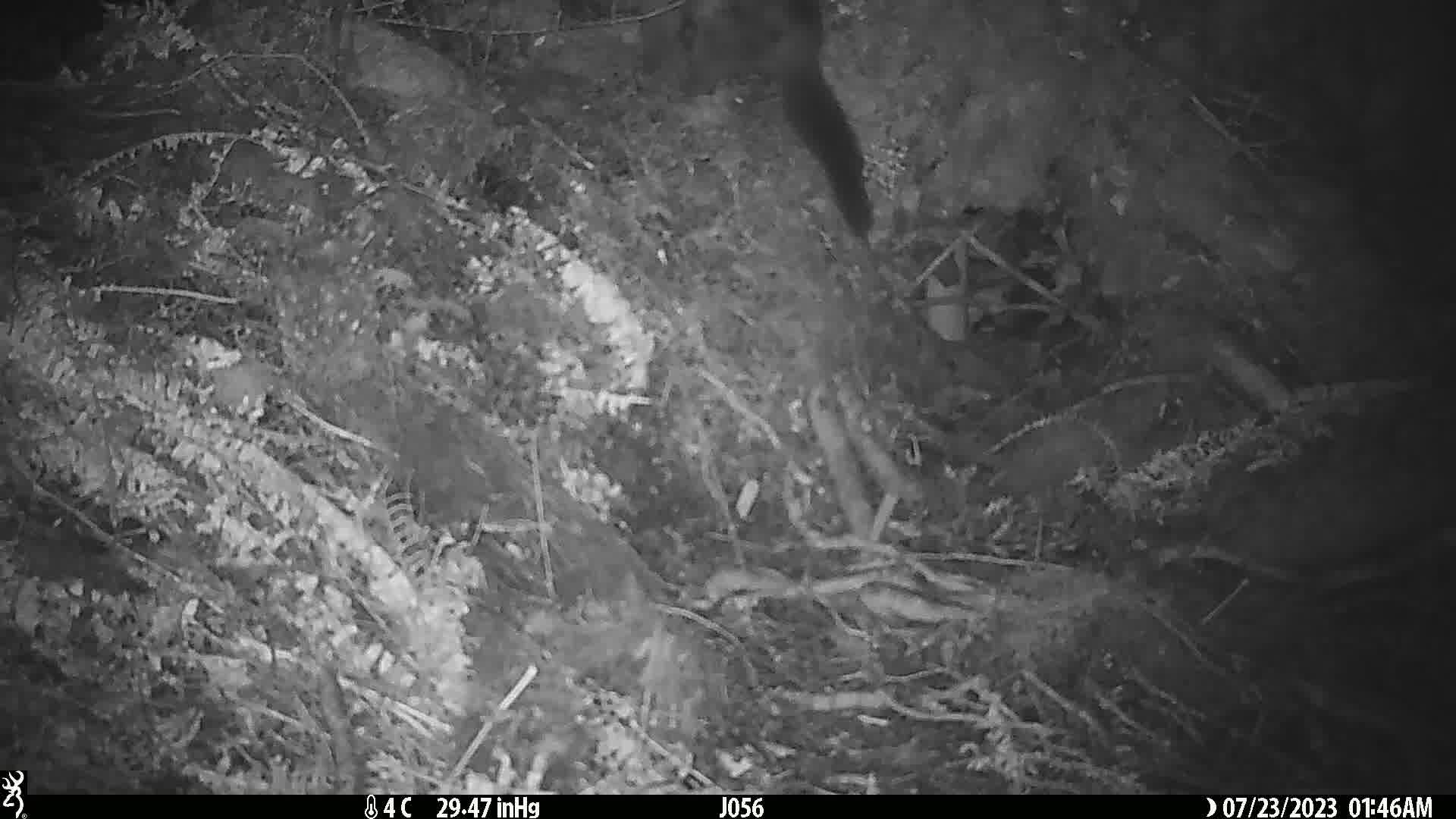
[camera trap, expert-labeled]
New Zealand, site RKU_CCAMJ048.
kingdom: Animalia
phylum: Chordata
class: Mammalia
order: Diprotodontia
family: Phalangeridae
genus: Trichosurus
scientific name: Trichosurus vulpecula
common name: common brushtail possum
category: possum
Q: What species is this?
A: Possum (common brushtail possum) (Trichosurus vulpecula).